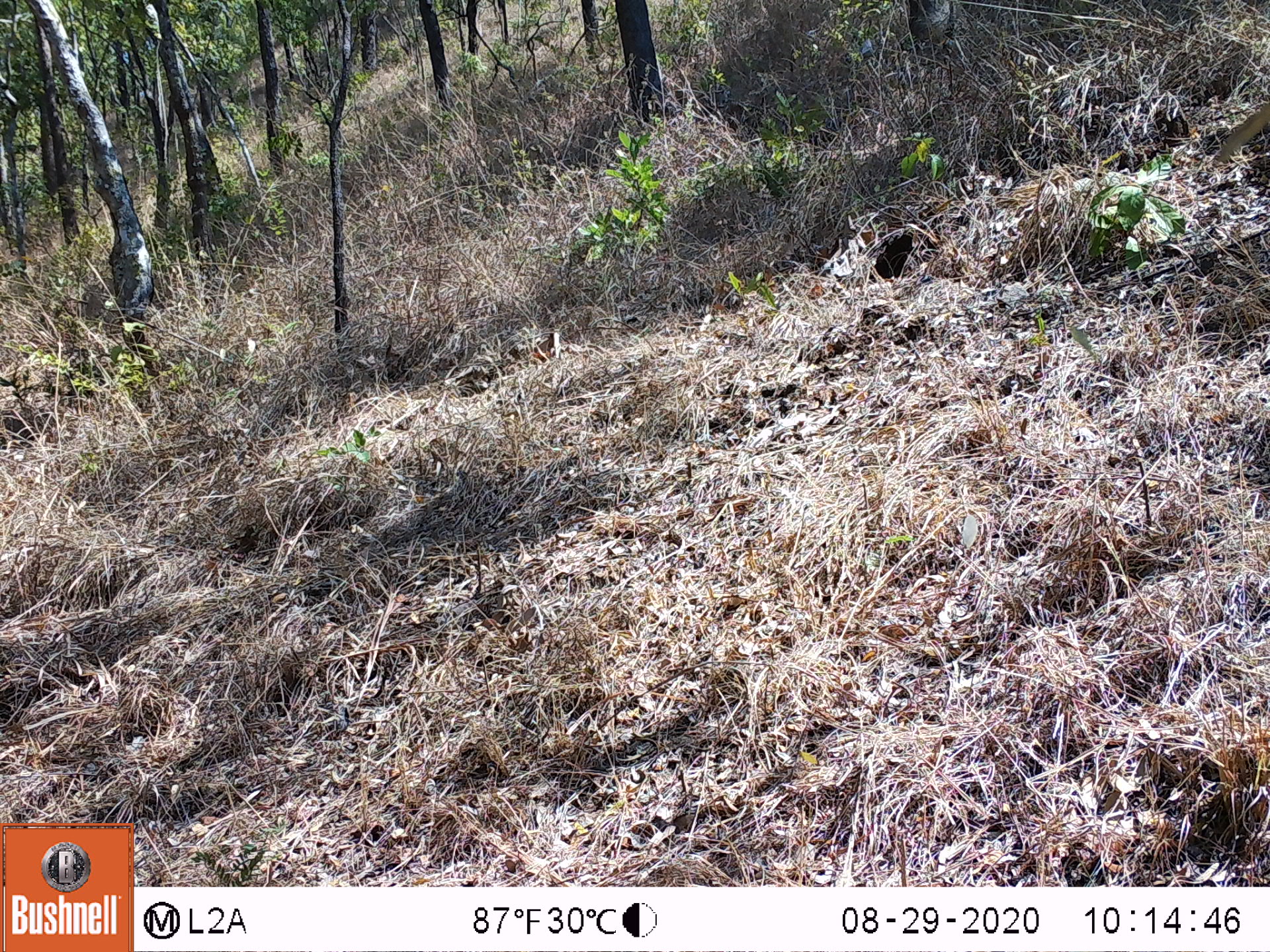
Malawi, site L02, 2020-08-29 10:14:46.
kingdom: Animalia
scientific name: Animalia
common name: other animal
Other animal (Animalia), count 1.